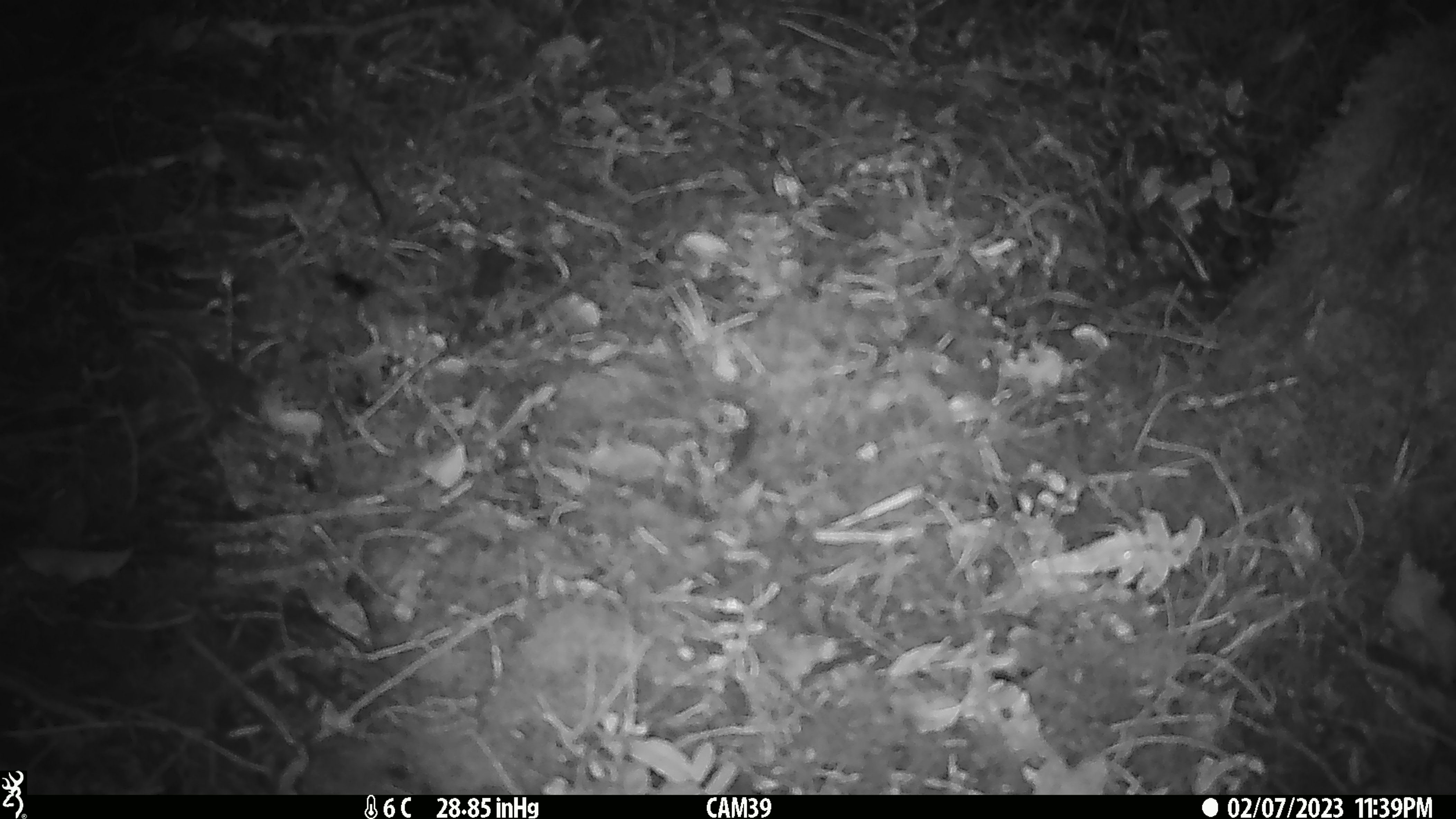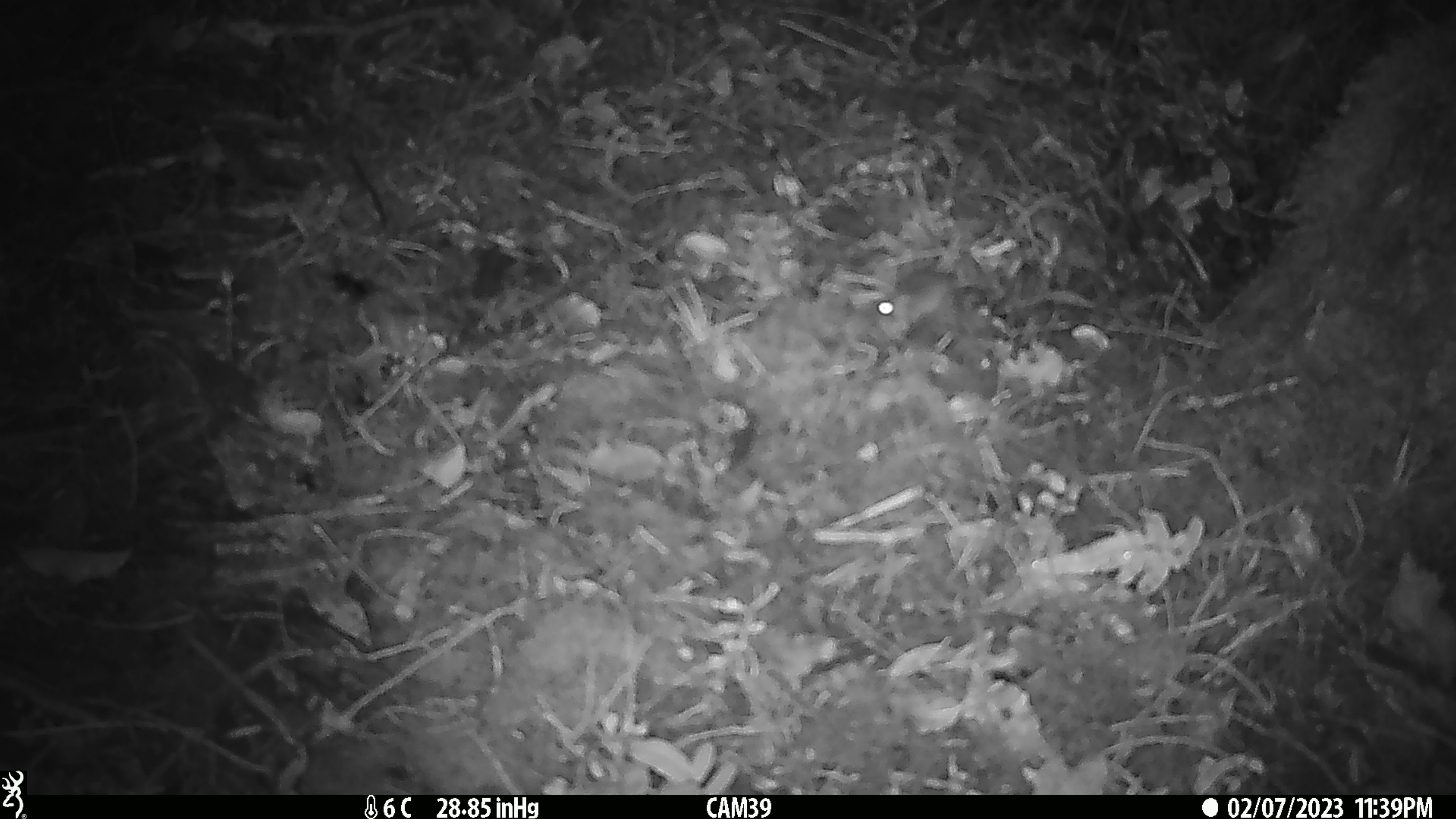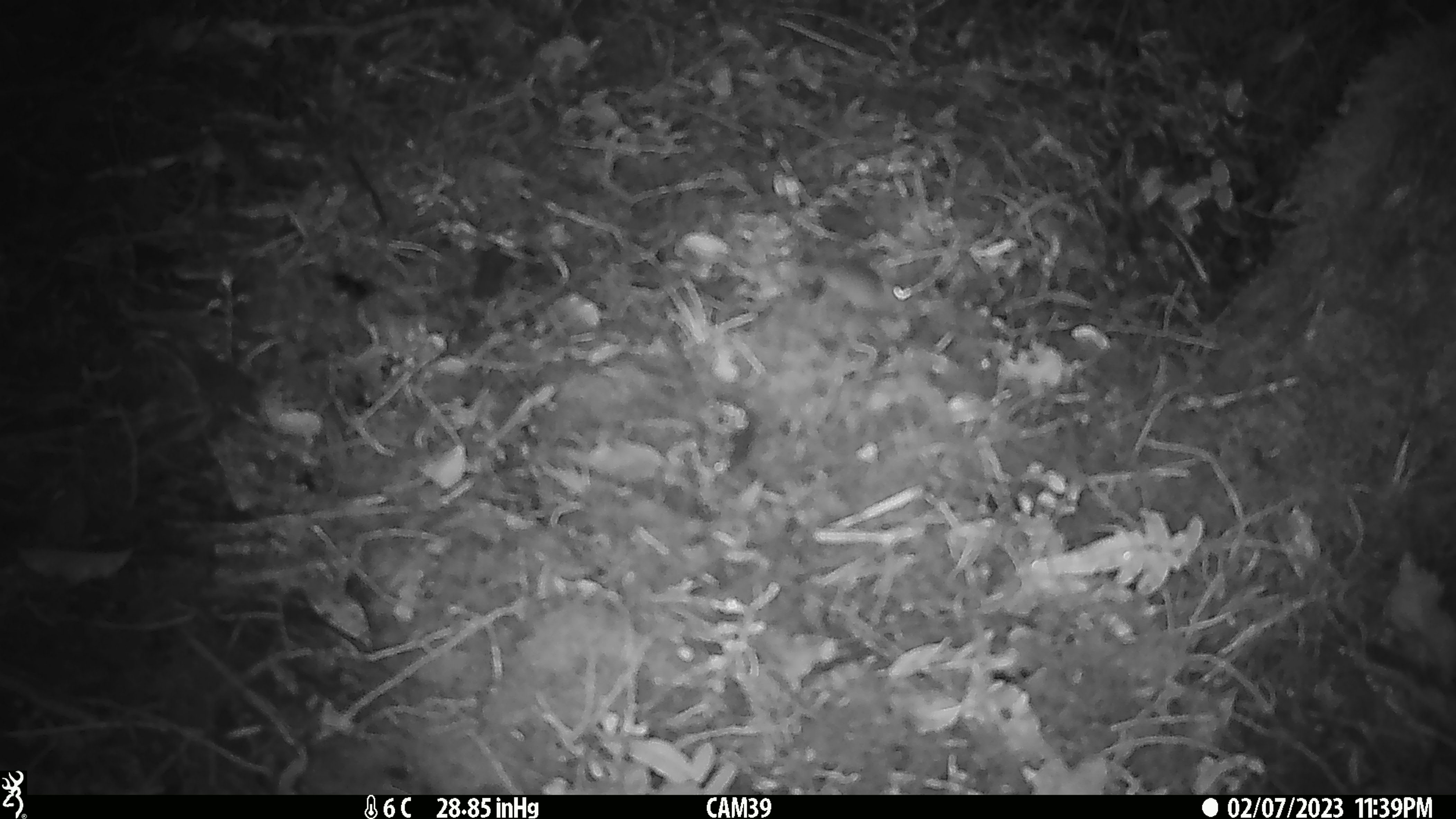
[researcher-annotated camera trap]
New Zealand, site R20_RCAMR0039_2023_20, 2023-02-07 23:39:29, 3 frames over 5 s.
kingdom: Animalia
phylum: Chordata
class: Mammalia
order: Rodentia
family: Muridae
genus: Mus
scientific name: Mus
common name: mouse